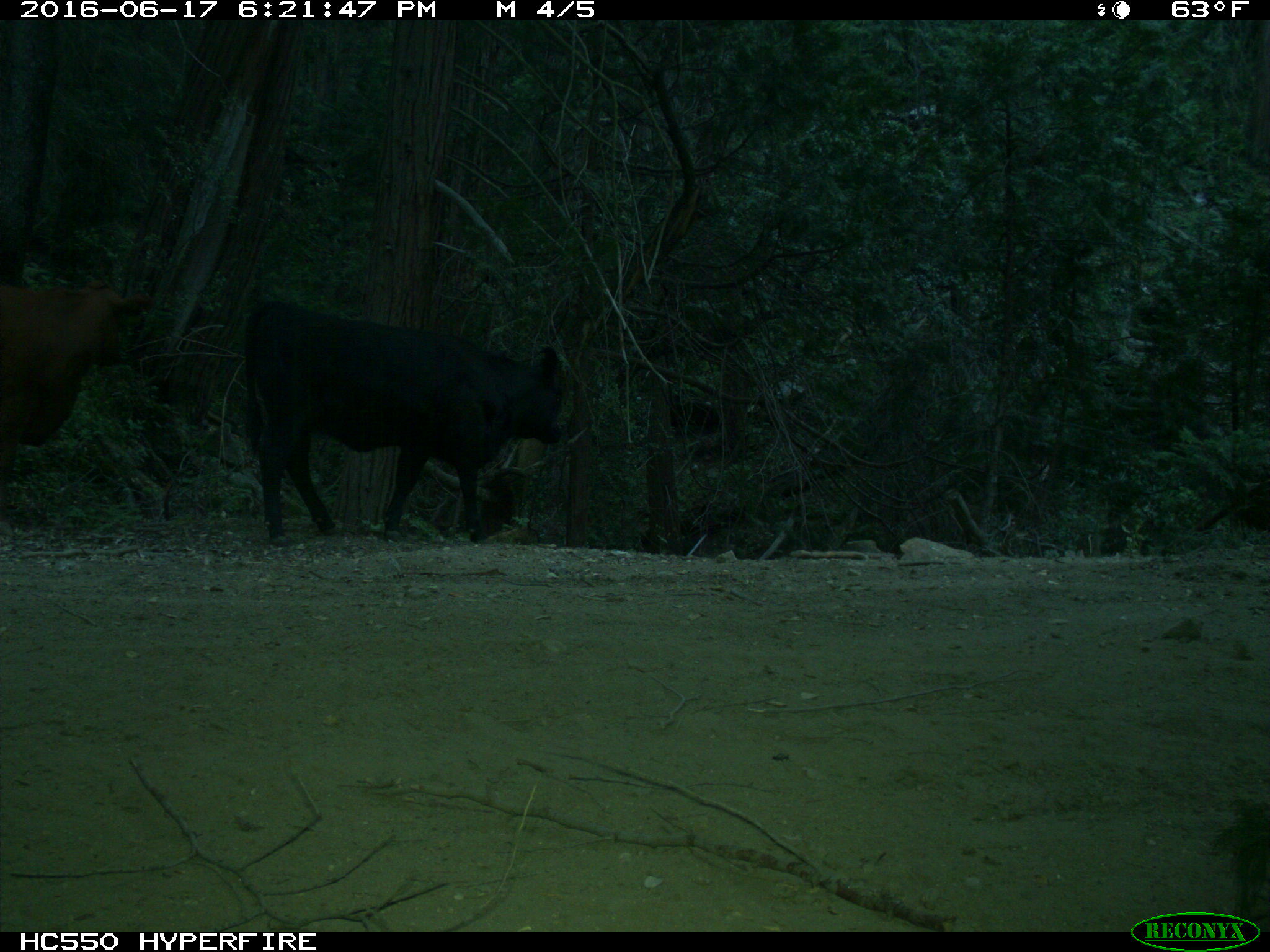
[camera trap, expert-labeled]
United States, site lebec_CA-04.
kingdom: Animalia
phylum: Chordata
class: Mammalia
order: Artiodactyla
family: Bovidae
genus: Bos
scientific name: Bos taurus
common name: domestic cow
Bos taurus (domestic cow).